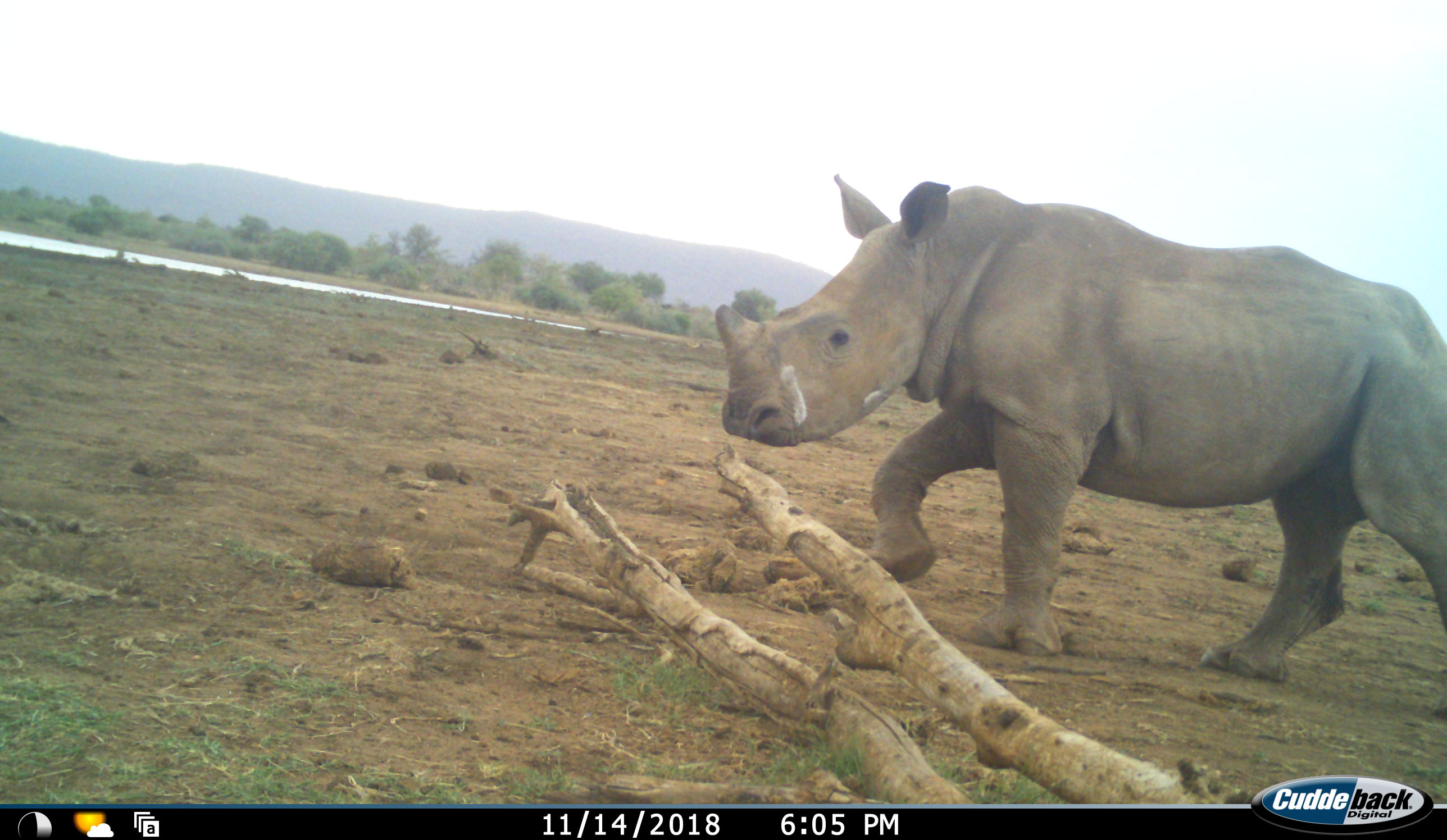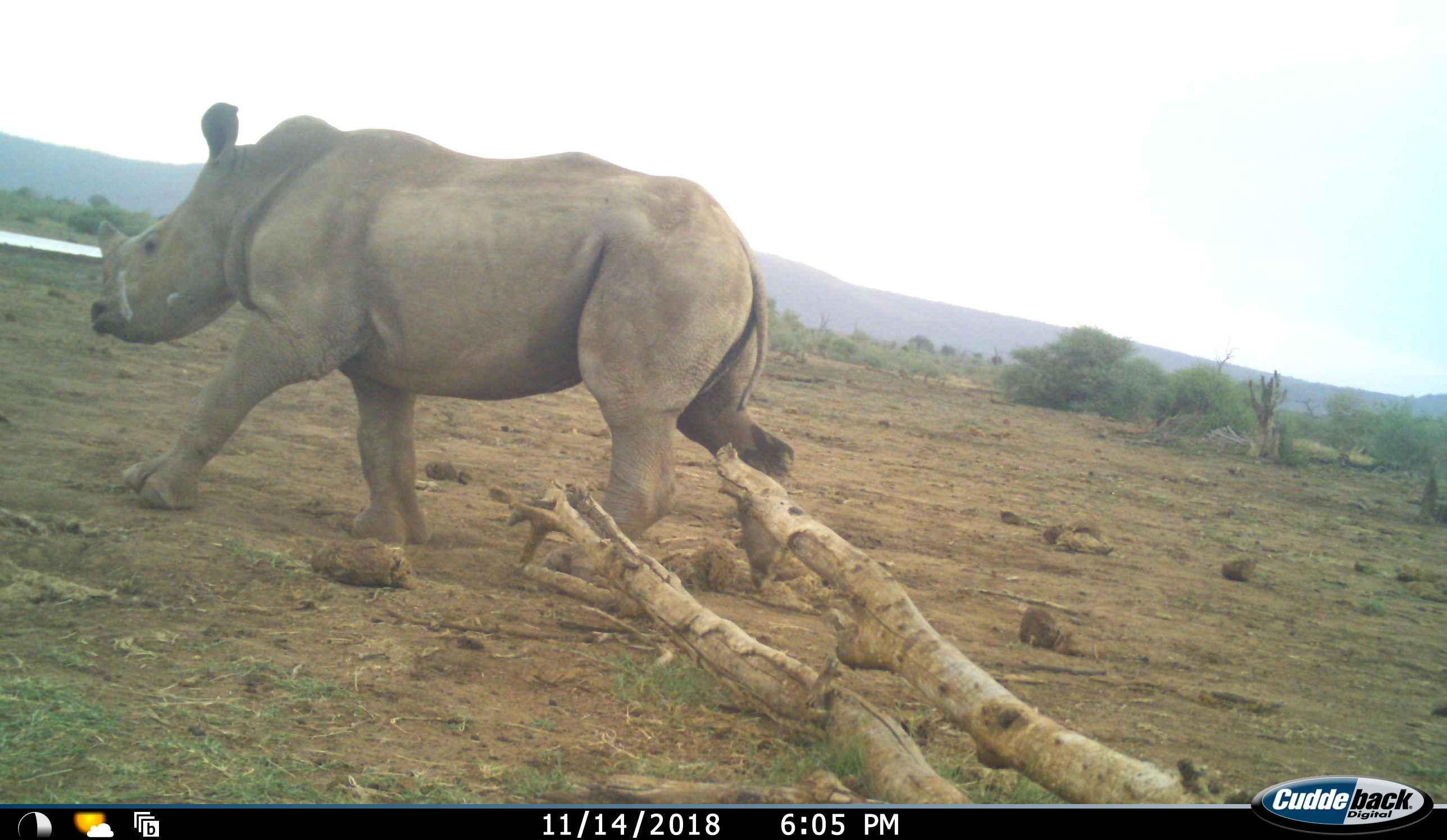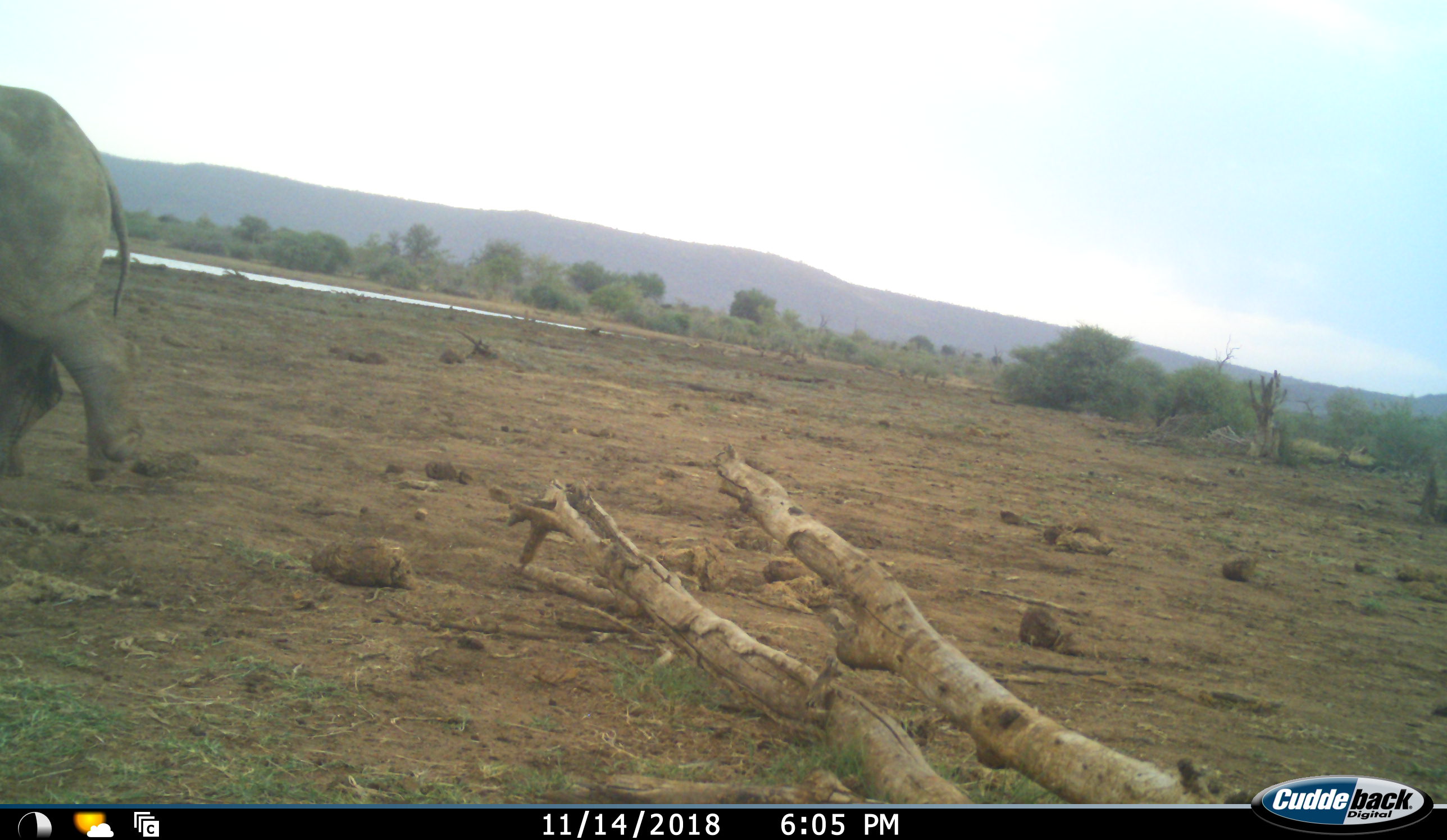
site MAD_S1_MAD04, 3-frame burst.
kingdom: Animalia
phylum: Chordata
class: Mammalia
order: Perissodactyla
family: Rhinocerotidae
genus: Ceratotherium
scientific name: Ceratotherium simum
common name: white rhinoceros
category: rhinoceroswhite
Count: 1.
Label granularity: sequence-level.